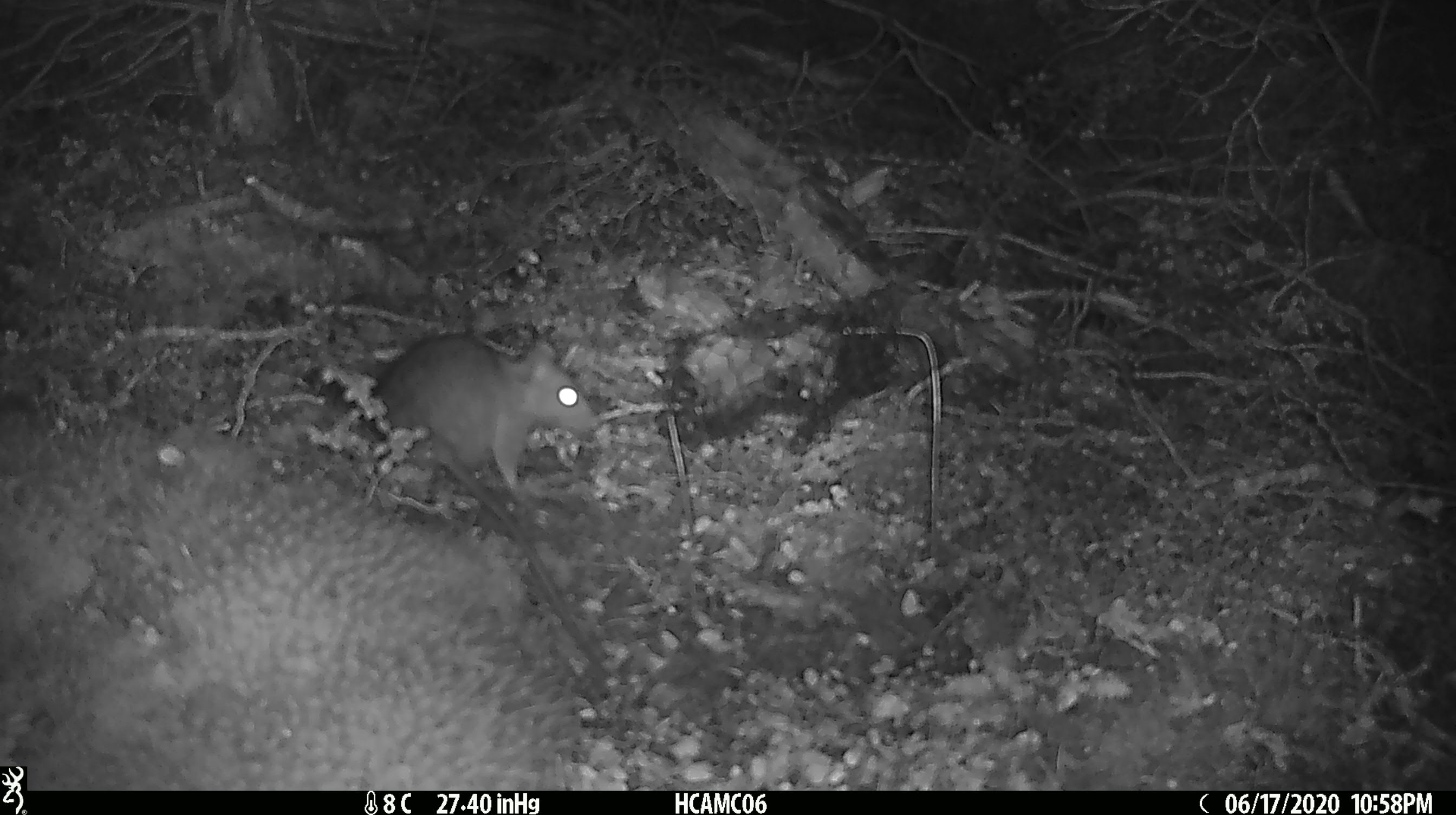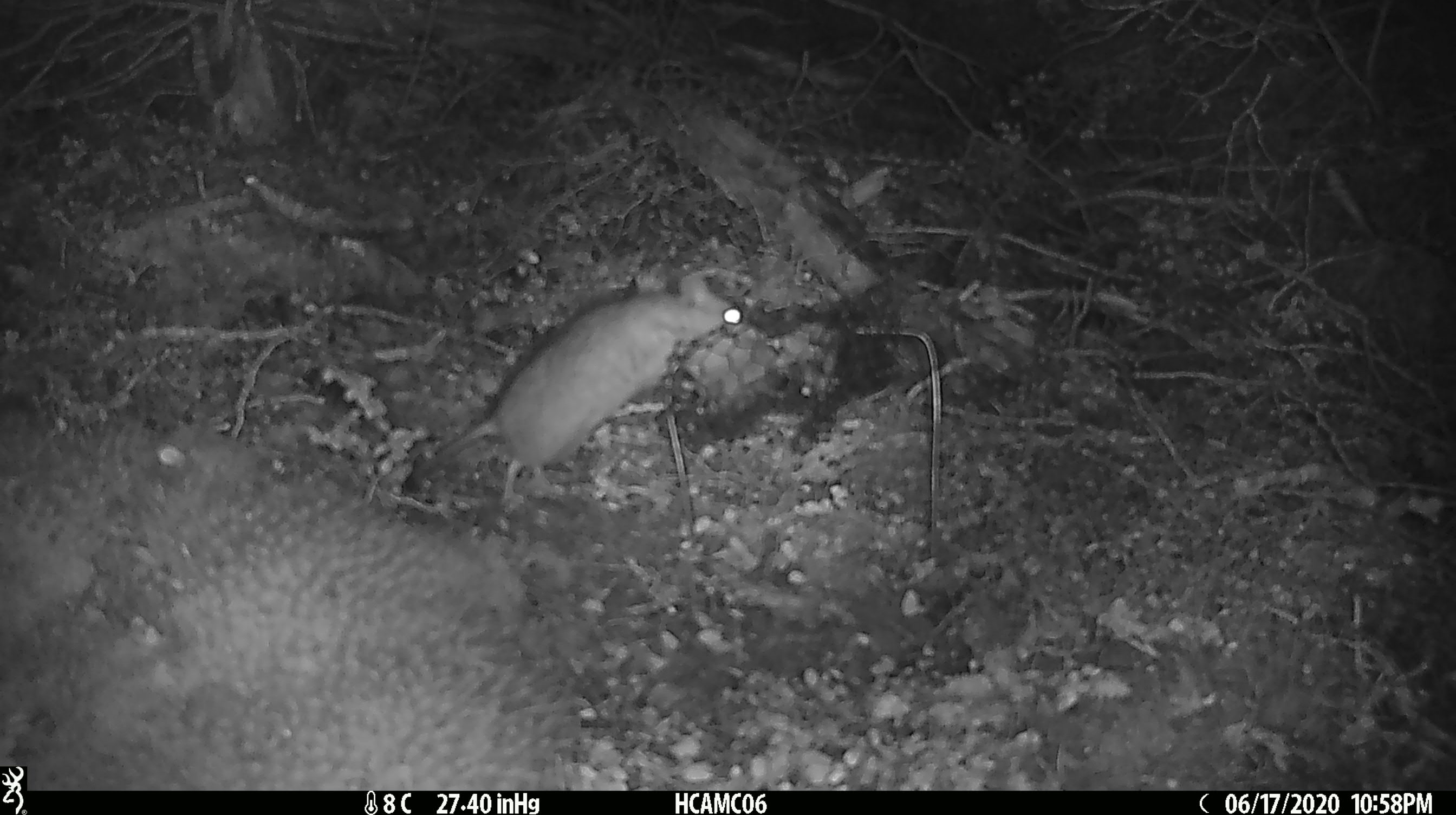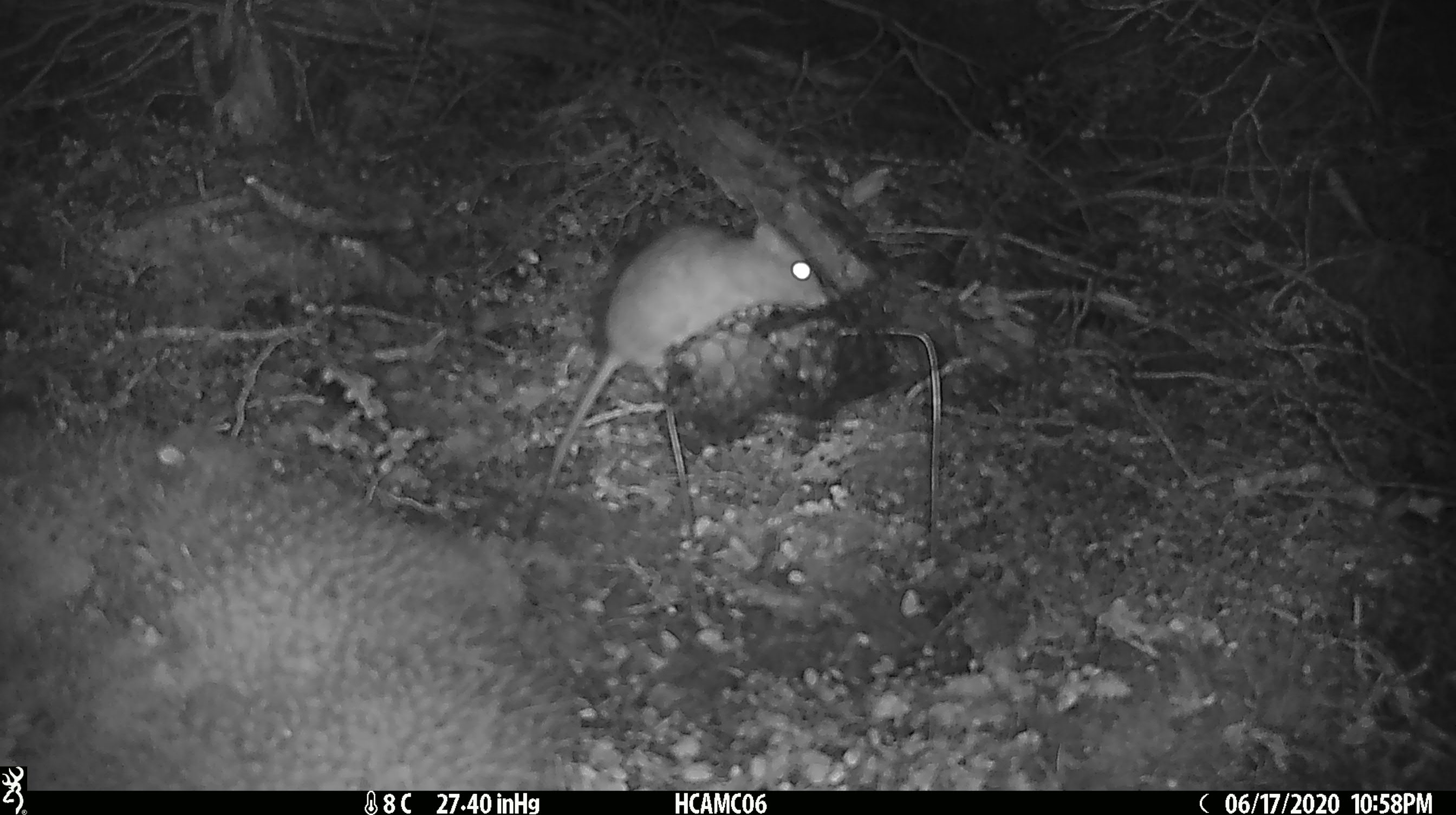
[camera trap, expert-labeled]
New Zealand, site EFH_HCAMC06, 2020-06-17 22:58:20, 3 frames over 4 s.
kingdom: Animalia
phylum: Chordata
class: Mammalia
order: Rodentia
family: Muridae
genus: Rattus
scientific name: Rattus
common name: rat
Rat (Rattus).